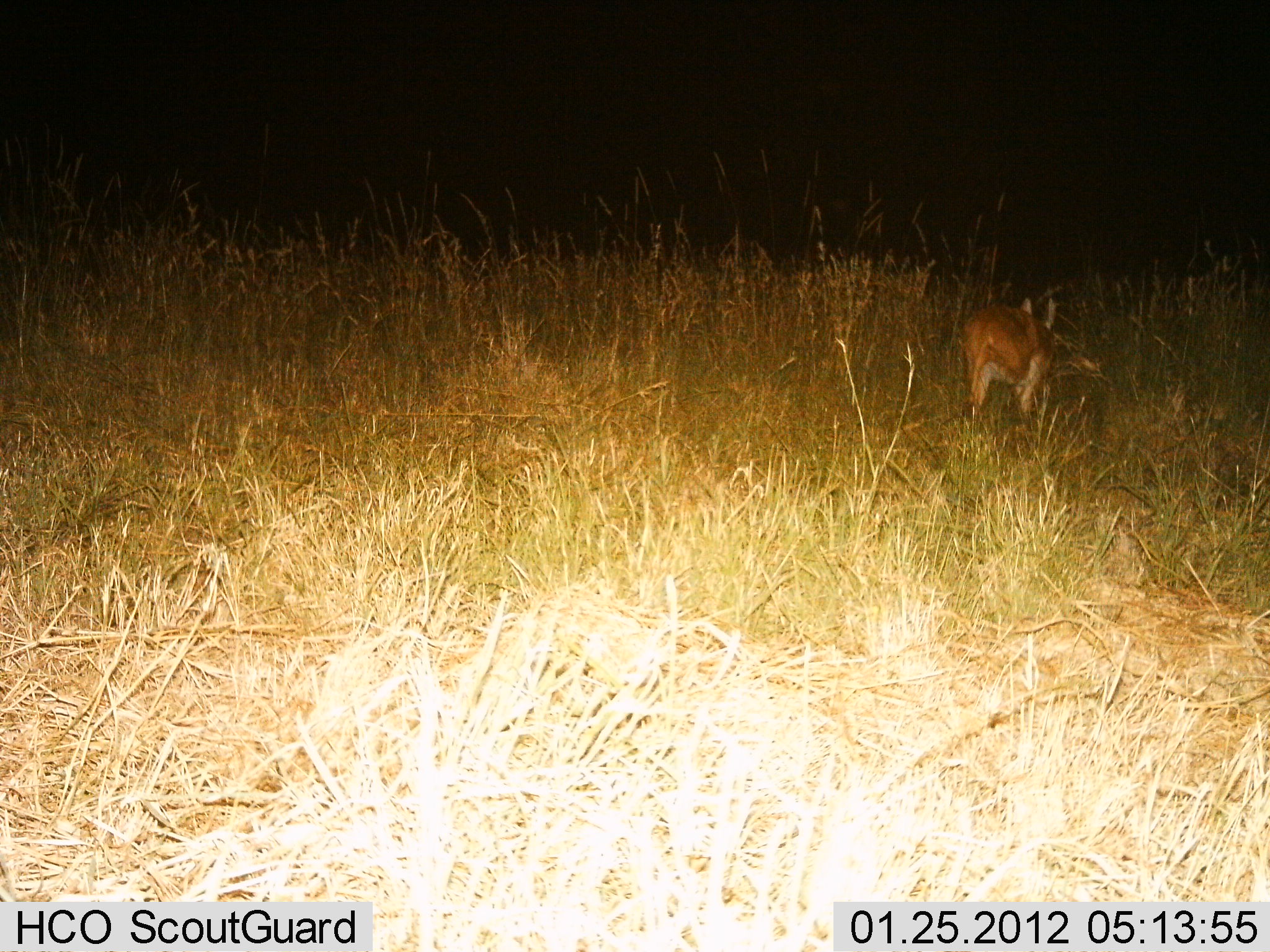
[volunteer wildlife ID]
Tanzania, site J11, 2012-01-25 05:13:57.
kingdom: Animalia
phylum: Chordata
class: Mammalia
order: Artiodactyla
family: Bovidae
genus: Redunca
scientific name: Redunca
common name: reedbuck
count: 1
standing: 22%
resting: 0%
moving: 67%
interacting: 0%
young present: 0%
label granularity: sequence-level